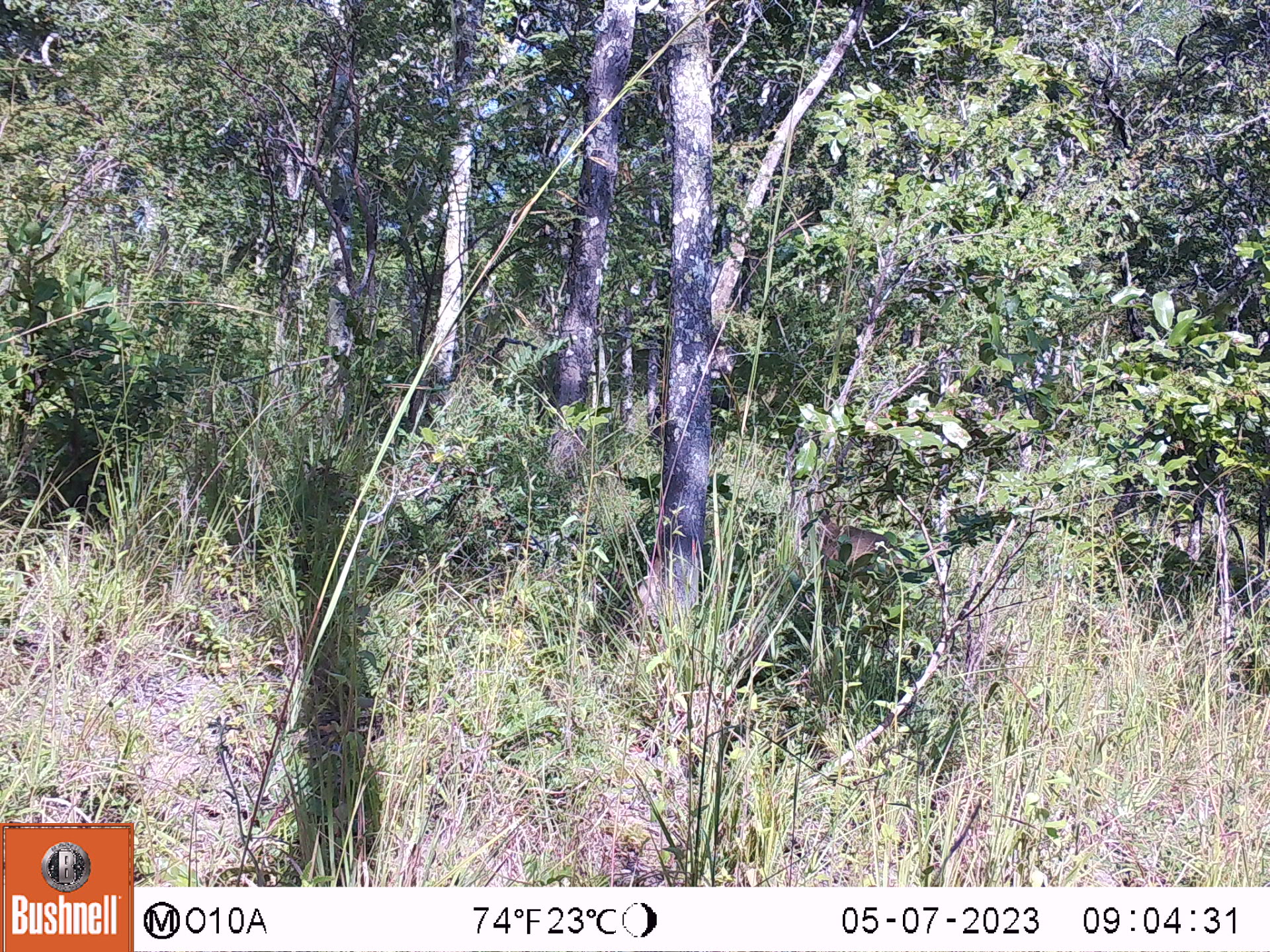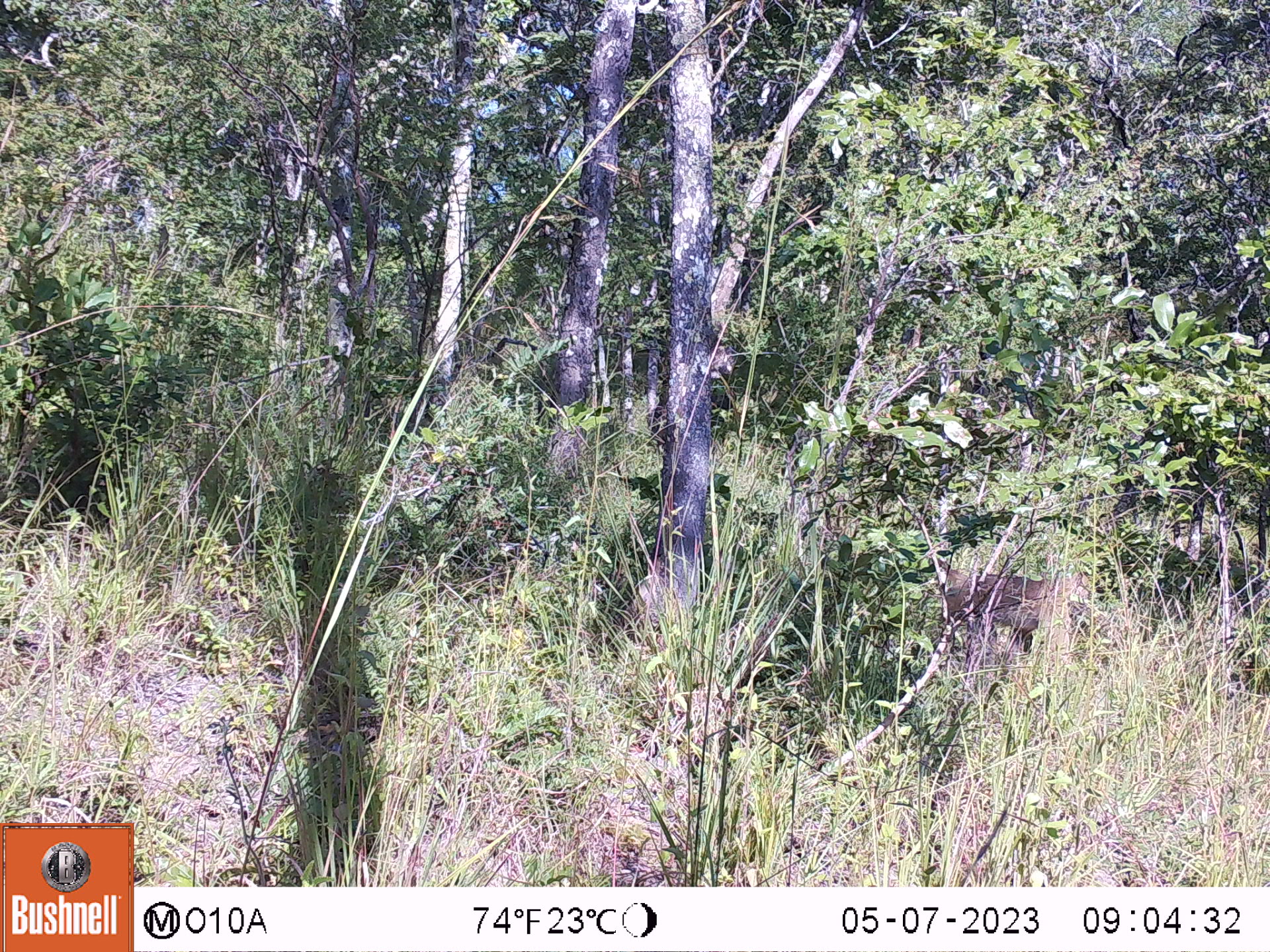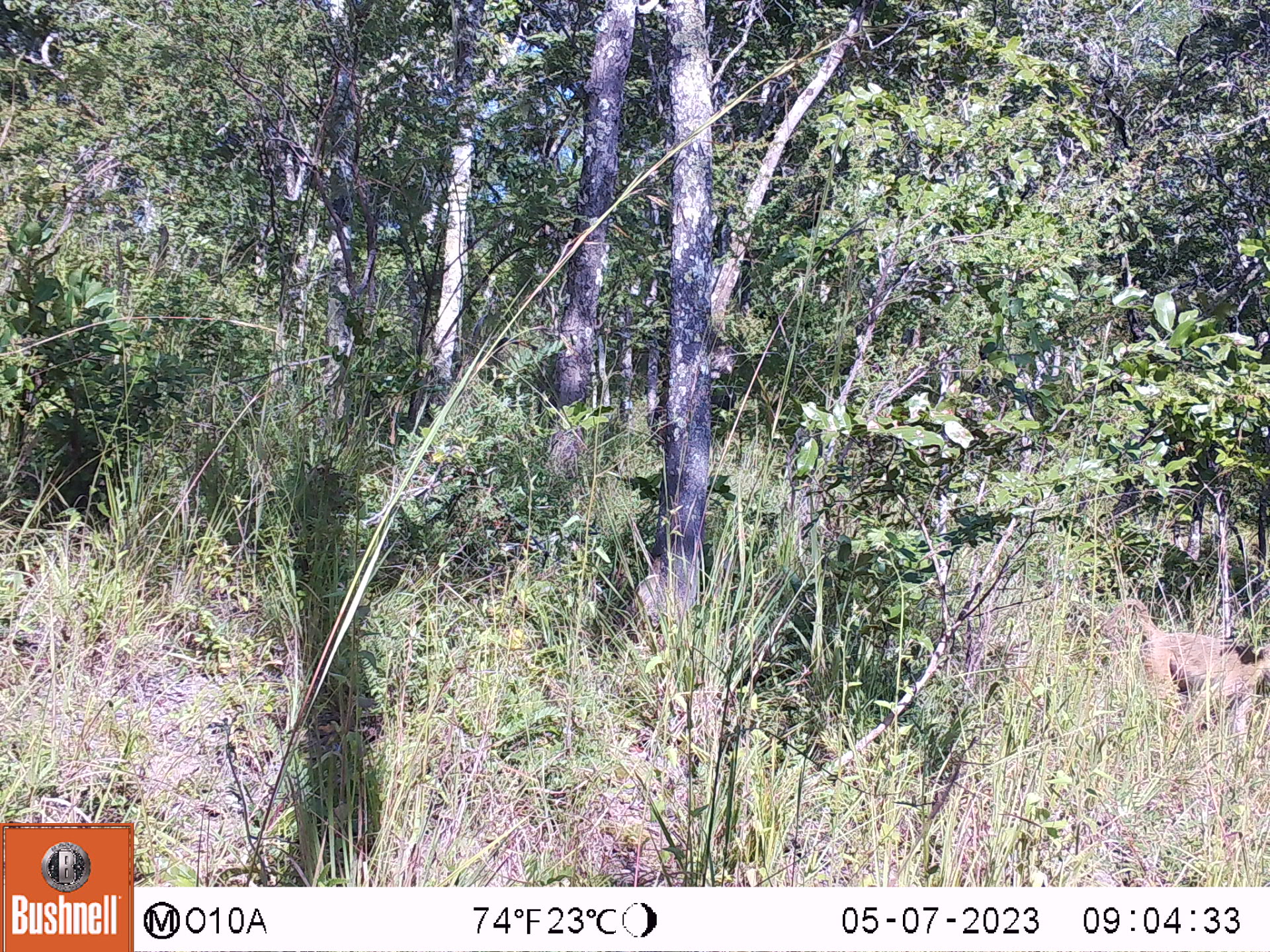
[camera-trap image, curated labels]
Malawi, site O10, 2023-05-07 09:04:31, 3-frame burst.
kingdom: Animalia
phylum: Chordata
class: Mammalia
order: Primates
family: Cercopithecidae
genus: Papio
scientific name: Papio cynocephalus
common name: yellow baboon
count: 1